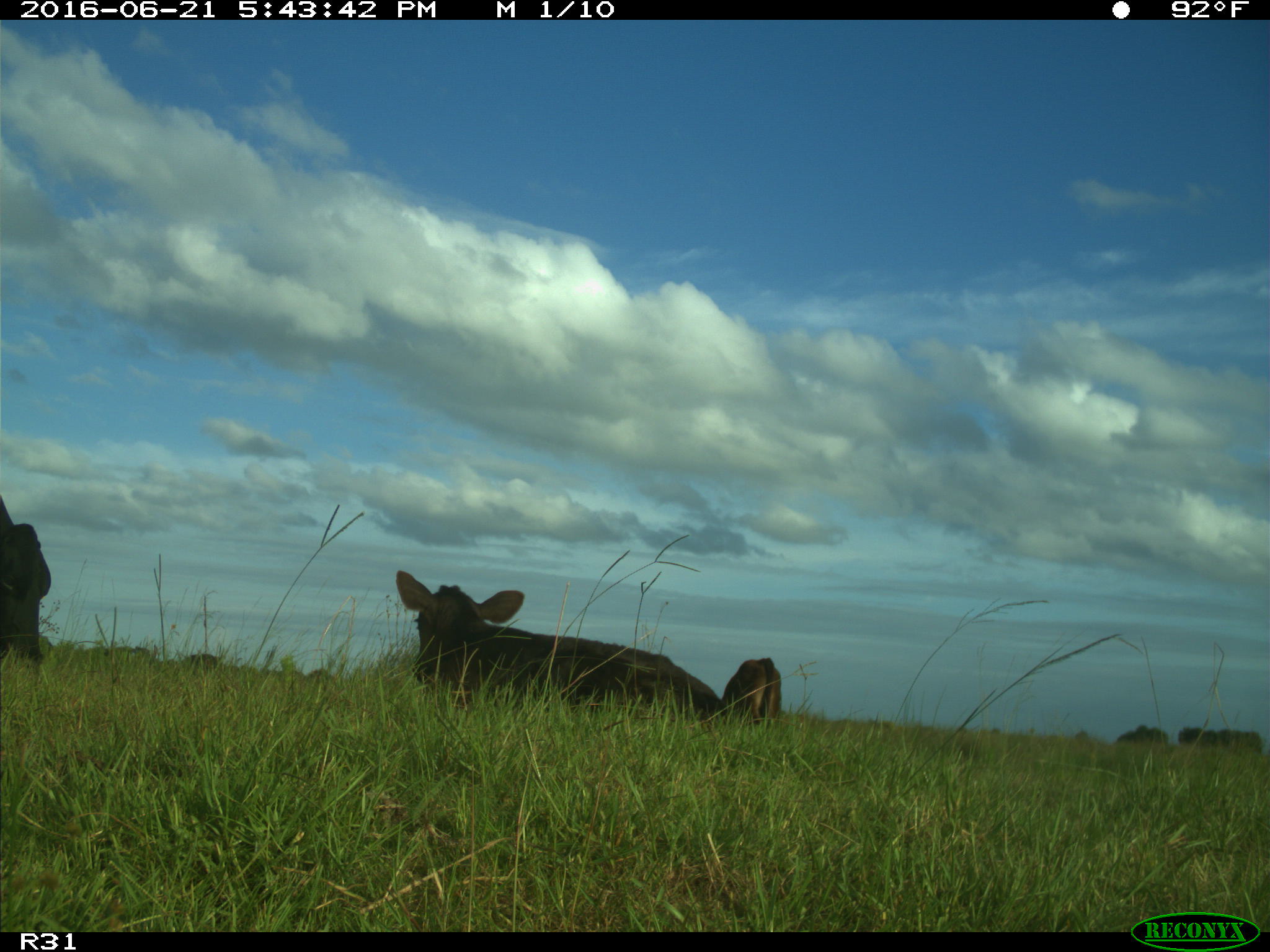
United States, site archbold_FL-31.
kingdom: Animalia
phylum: Chordata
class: Mammalia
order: Artiodactyla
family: Bovidae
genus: Bos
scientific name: Bos taurus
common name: domestic cow